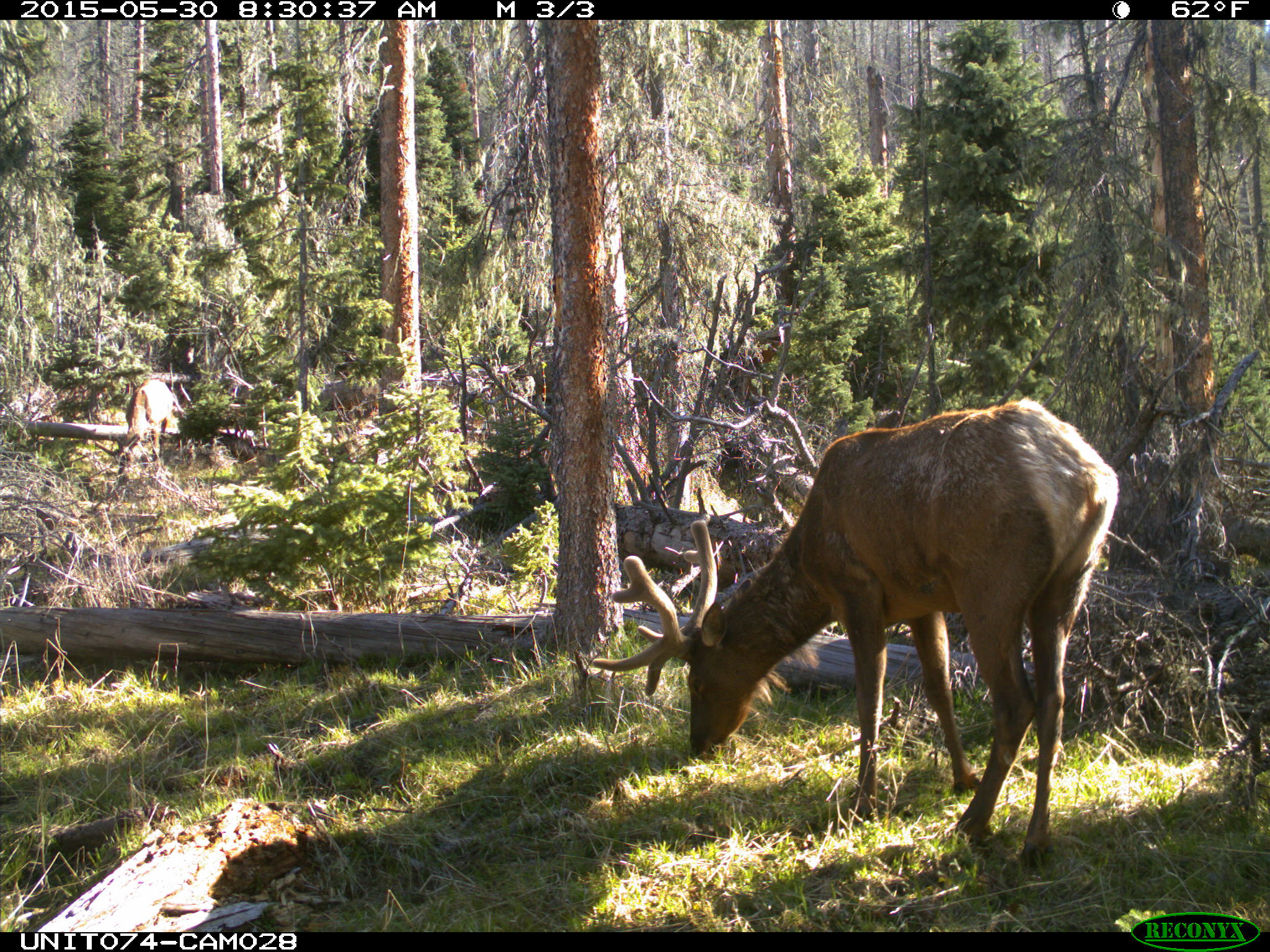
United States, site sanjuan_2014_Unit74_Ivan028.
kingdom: Animalia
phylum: Chordata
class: Mammalia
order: Artiodactyla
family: Cervidae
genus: Cervus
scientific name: Cervus elaphus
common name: red deer